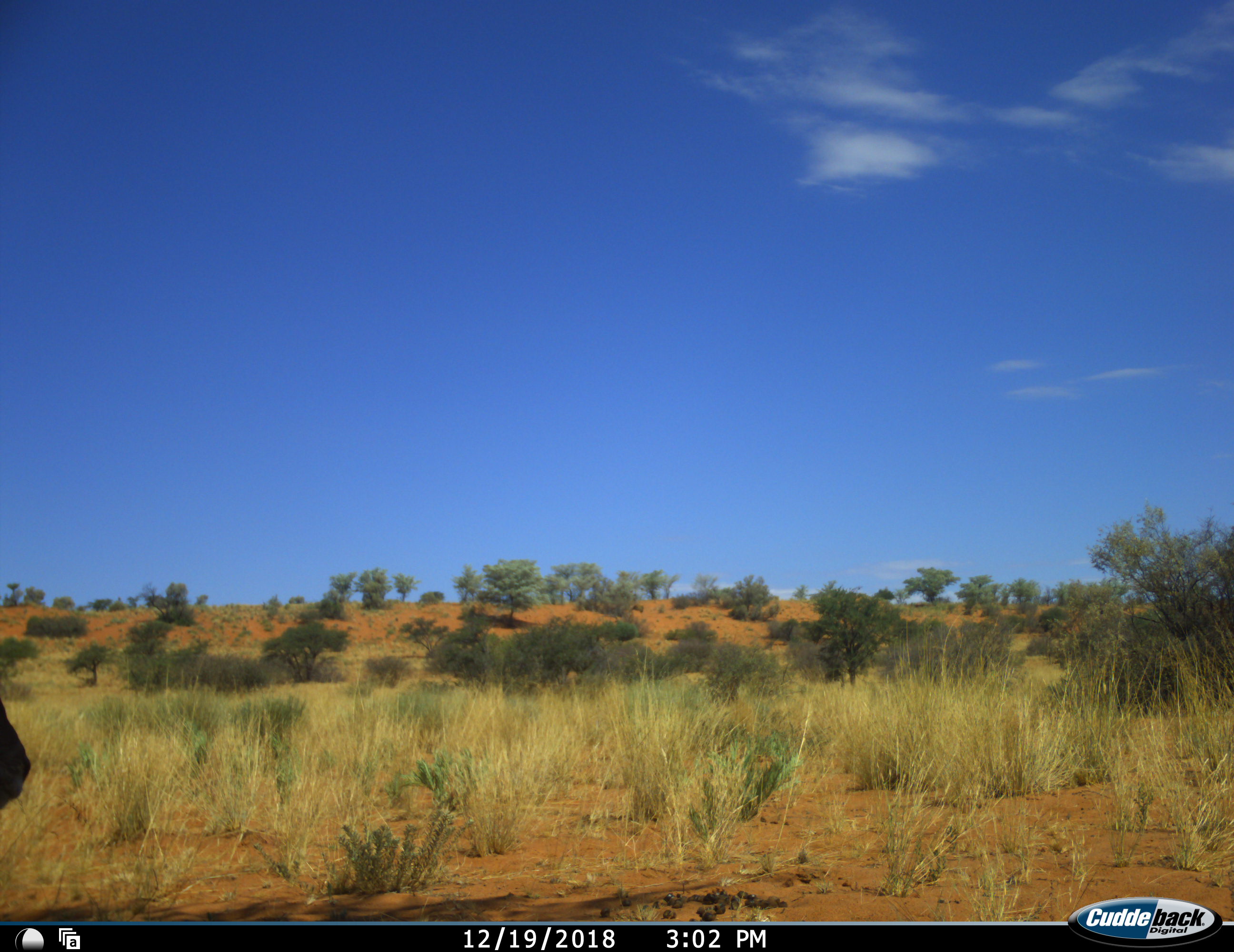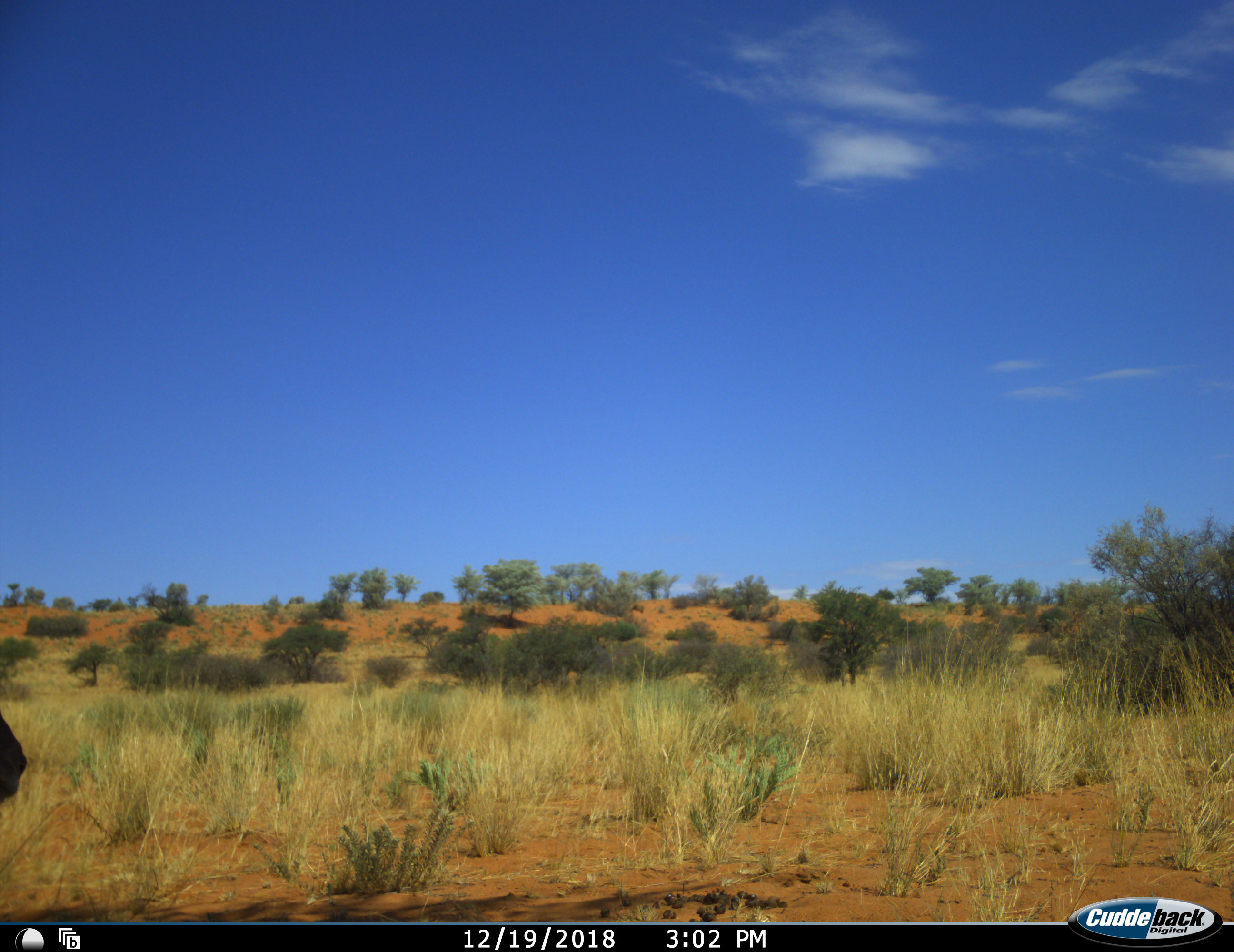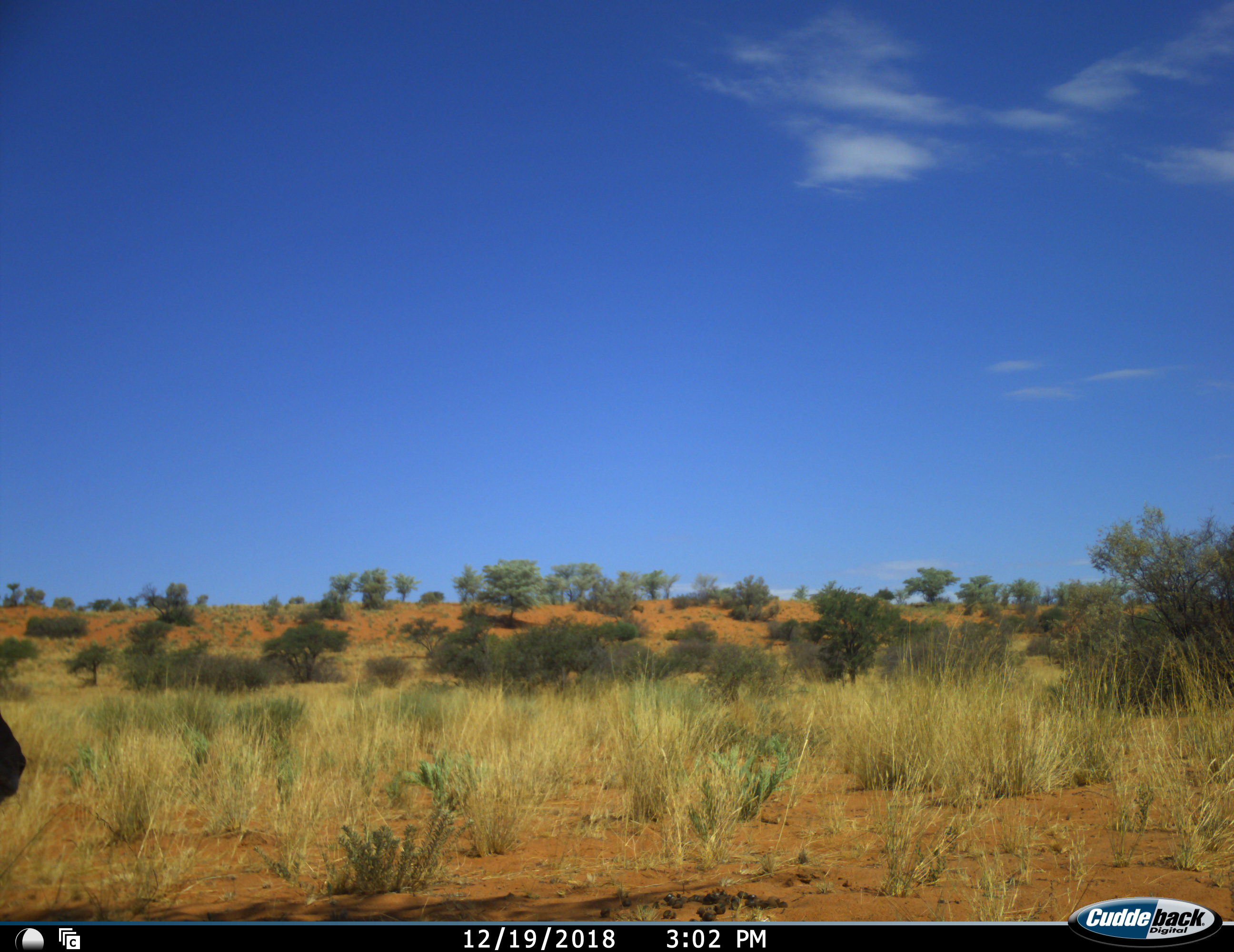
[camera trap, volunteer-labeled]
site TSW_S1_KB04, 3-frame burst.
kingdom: Animalia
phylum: Chordata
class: Mammalia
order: Artiodactyla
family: Bovidae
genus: Oryx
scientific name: Oryx gazella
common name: gemsbok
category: oryx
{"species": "oryx (gemsbok) (Oryx gazella)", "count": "1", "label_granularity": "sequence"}